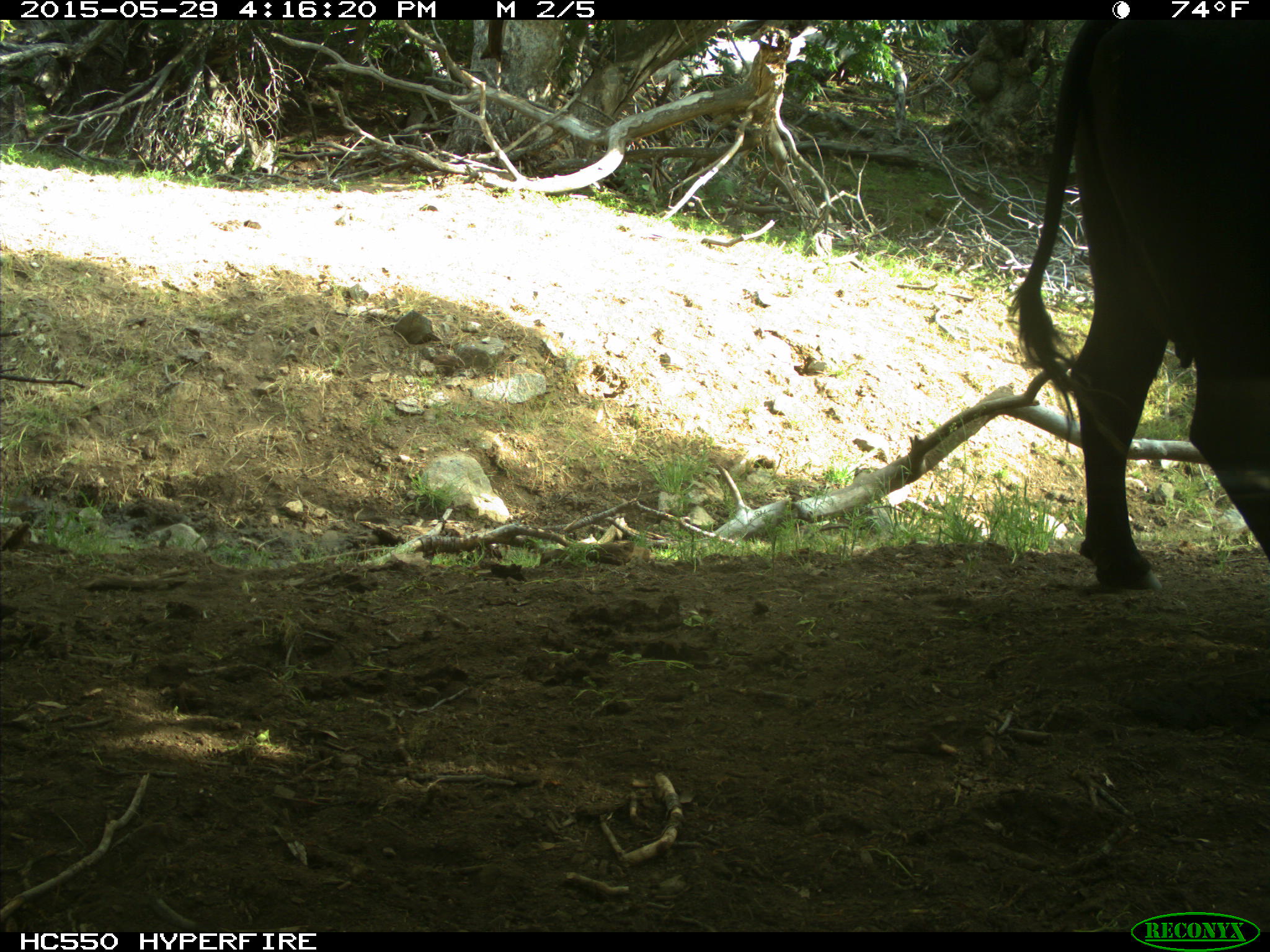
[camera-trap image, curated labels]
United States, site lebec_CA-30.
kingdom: Animalia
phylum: Chordata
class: Mammalia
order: Artiodactyla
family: Bovidae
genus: Bos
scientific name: Bos taurus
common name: domestic cow